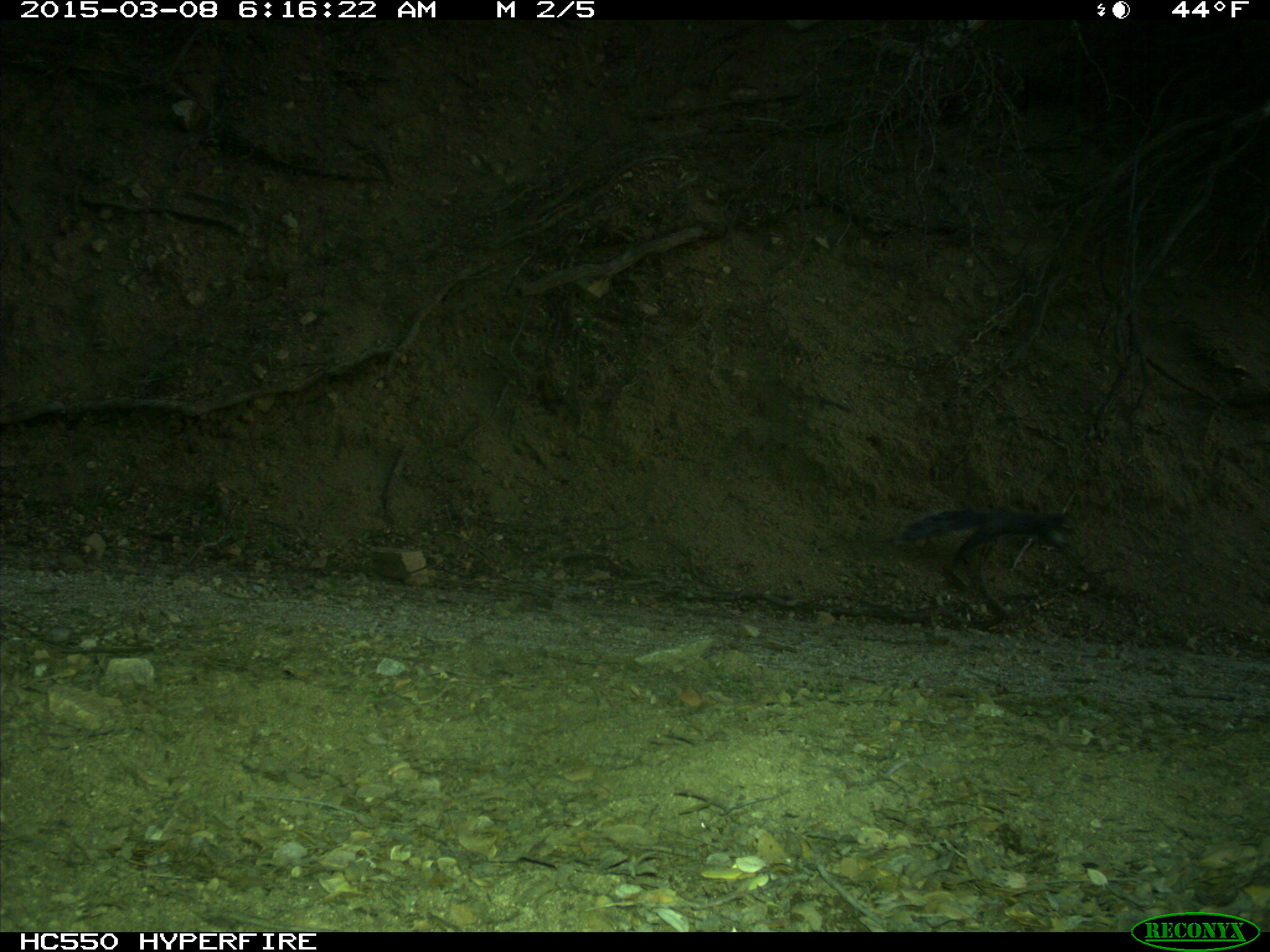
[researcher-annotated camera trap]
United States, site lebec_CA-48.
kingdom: Animalia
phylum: Chordata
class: Mammalia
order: Rodentia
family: Sciuridae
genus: Sciurus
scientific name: Sciurus carolinensis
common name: eastern gray squirrel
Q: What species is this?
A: Sciurus carolinensis (eastern gray squirrel).